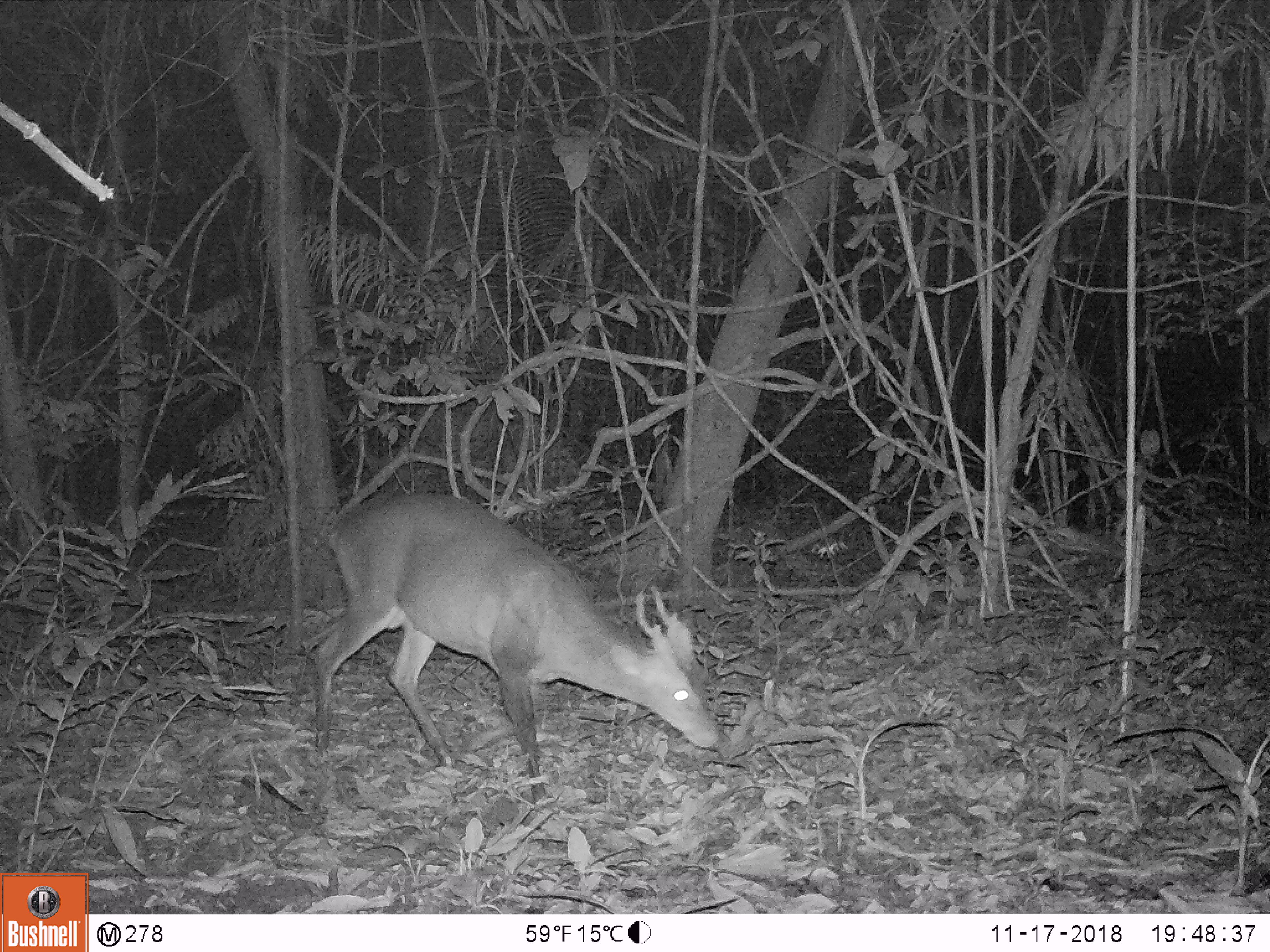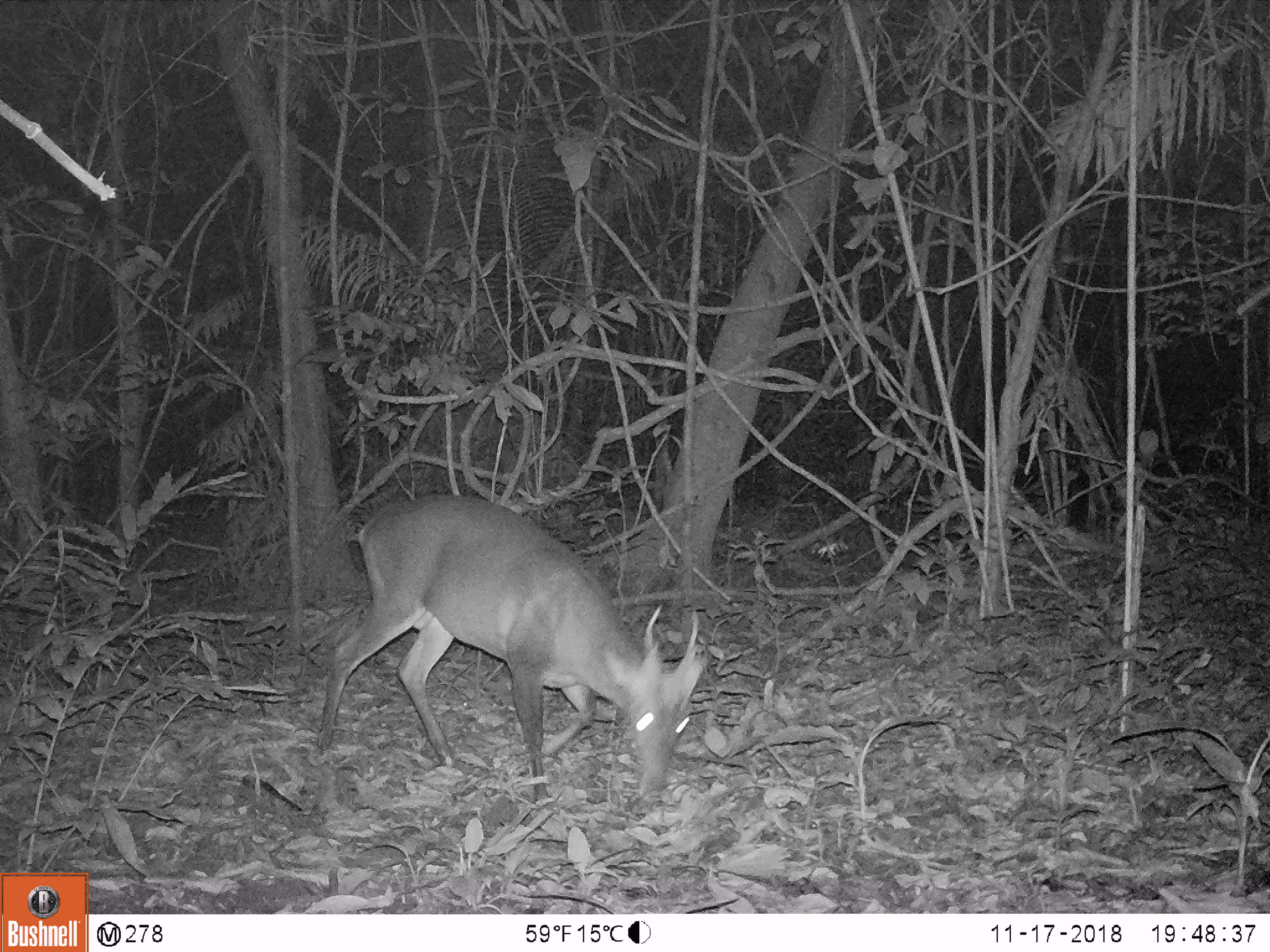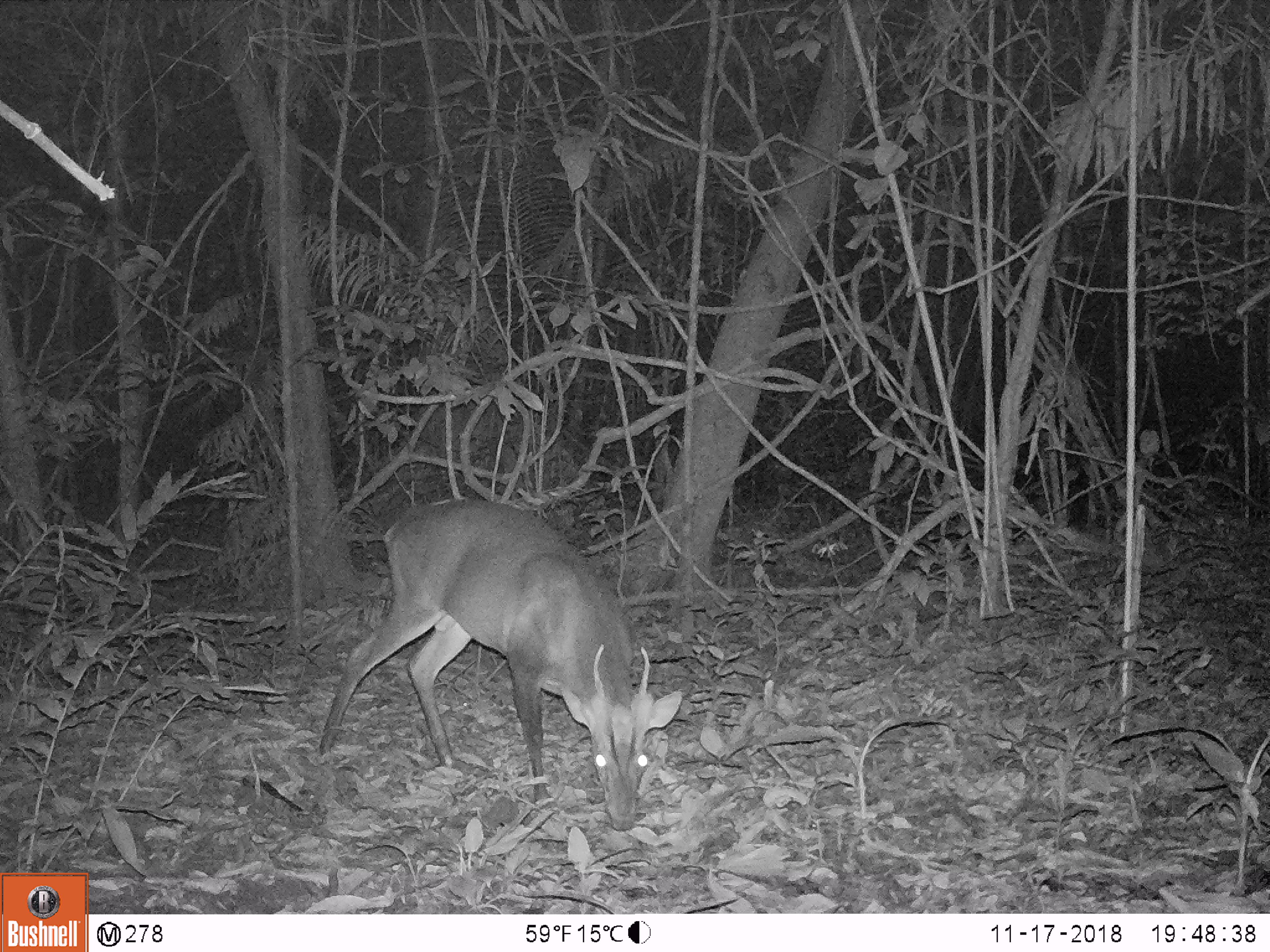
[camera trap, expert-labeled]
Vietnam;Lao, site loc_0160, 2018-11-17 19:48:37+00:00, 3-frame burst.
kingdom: Animalia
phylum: Chordata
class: Mammalia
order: Artiodactyla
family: Cervidae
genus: Muntiacus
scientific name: Muntiacus vuquangensis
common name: large-antlered muntjac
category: large antlered muntjac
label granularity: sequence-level